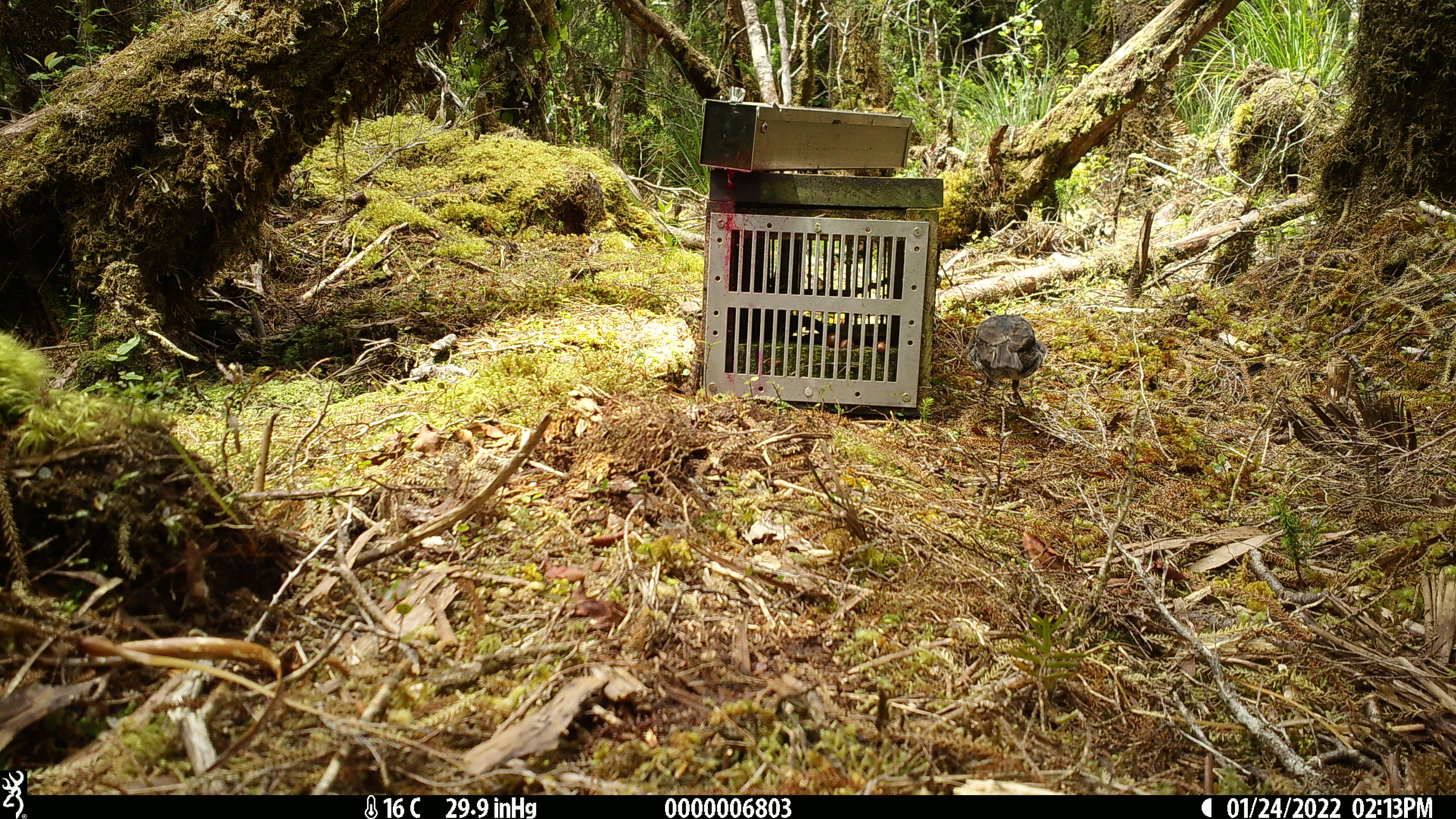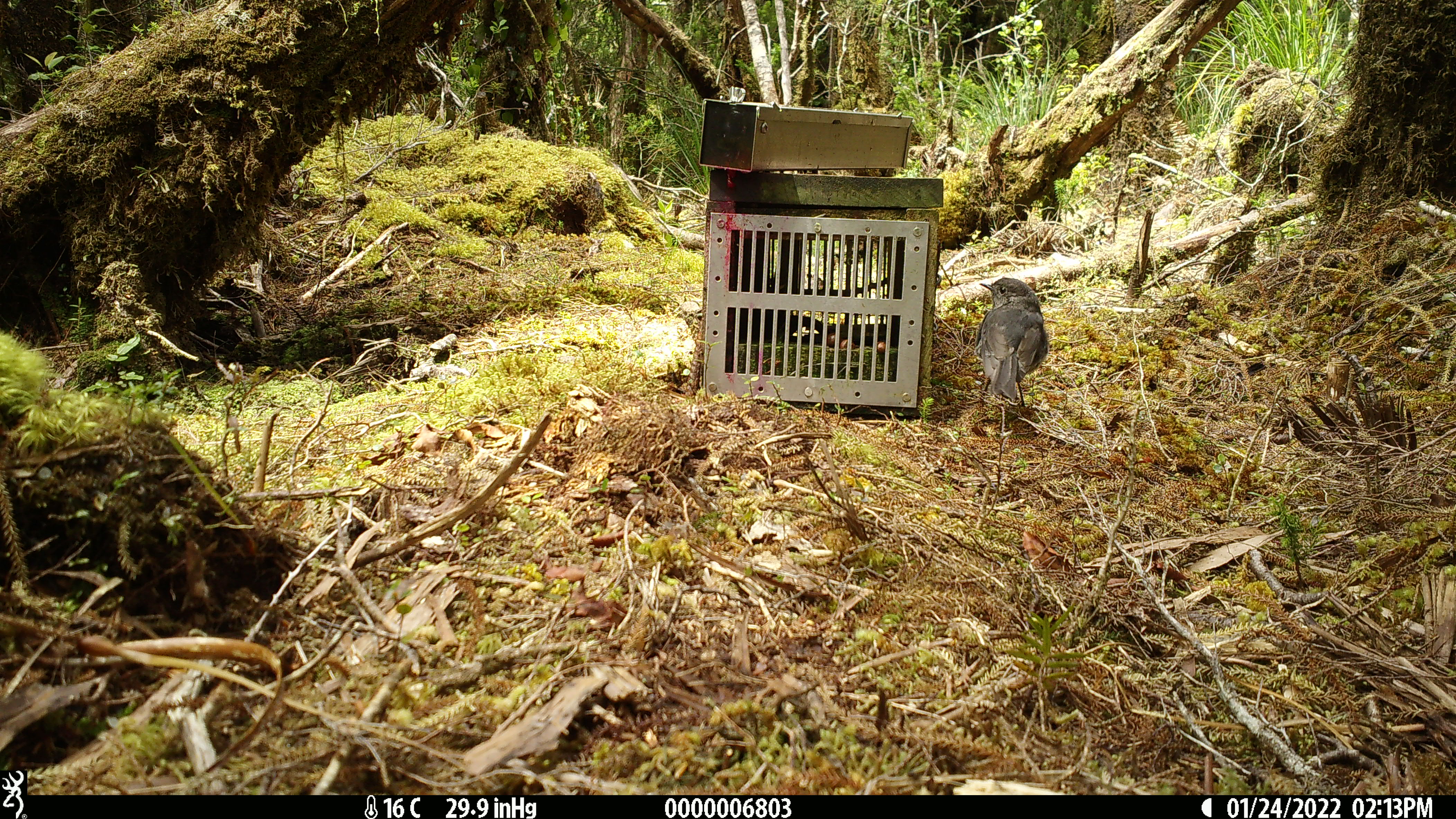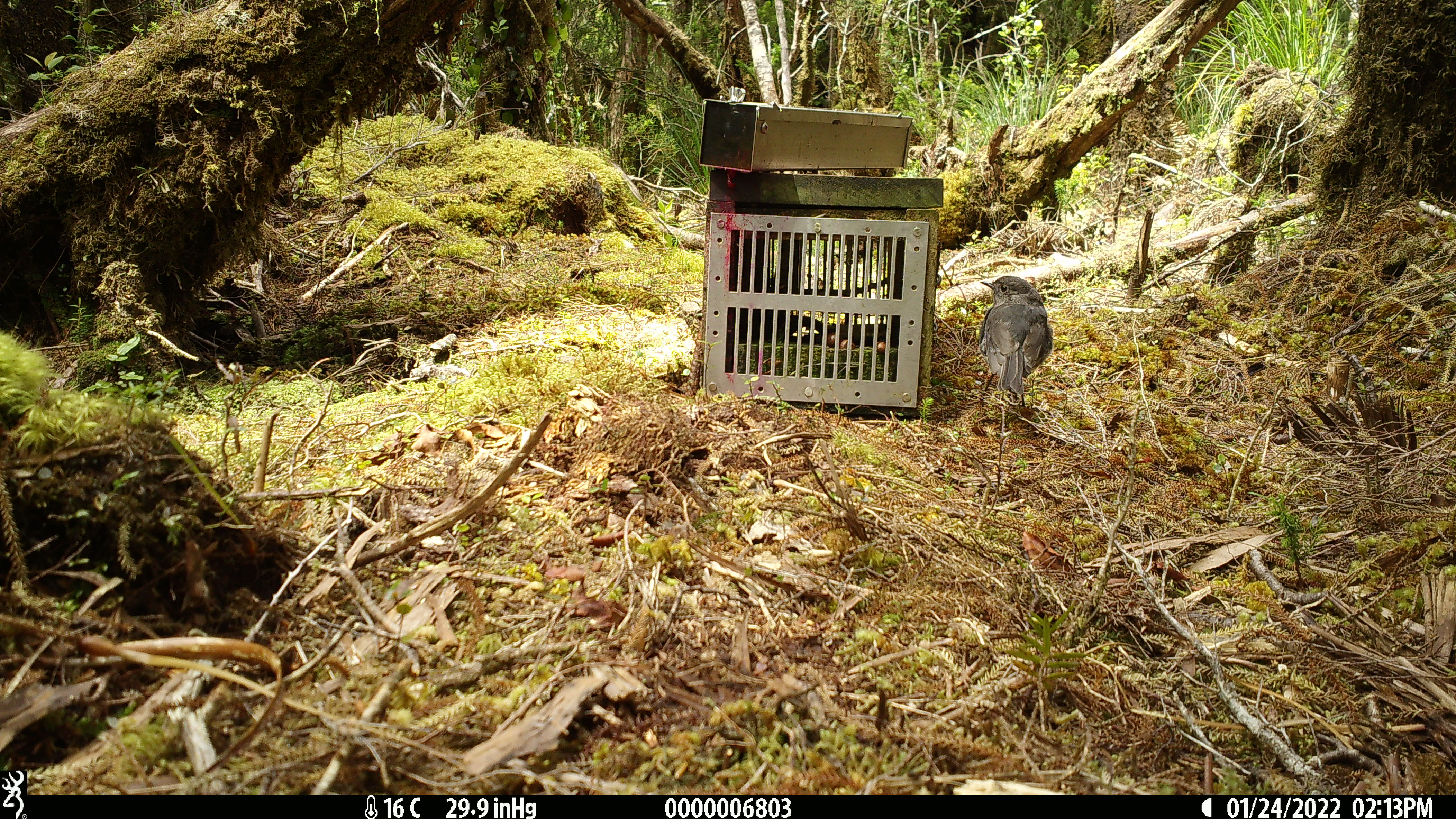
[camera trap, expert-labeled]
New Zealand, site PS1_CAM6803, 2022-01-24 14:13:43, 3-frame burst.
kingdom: Animalia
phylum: Chordata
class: Aves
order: Passeriformes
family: Petroicidae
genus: Petroica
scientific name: Petroica australis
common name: new zealand robin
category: robin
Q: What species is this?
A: Robin (new zealand robin) (Petroica australis).